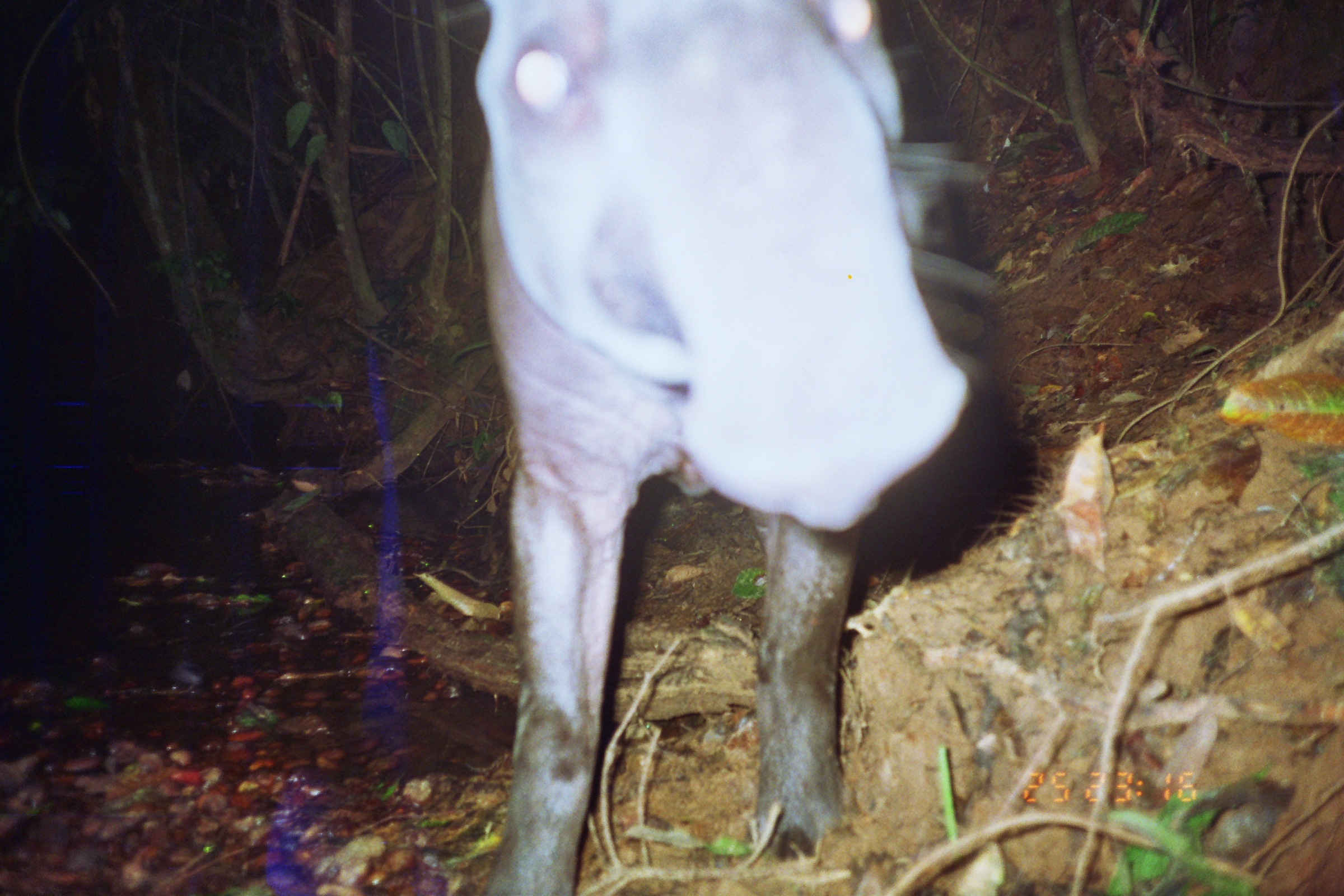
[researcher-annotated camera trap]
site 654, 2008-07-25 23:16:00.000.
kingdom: Animalia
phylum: Chordata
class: Mammalia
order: Perissodactyla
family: Tapiridae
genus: Tapirus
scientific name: Tapirus terrestris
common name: south american tapir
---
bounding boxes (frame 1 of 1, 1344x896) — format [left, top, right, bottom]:
tapirus terrestris: [466, 0, 969, 891]